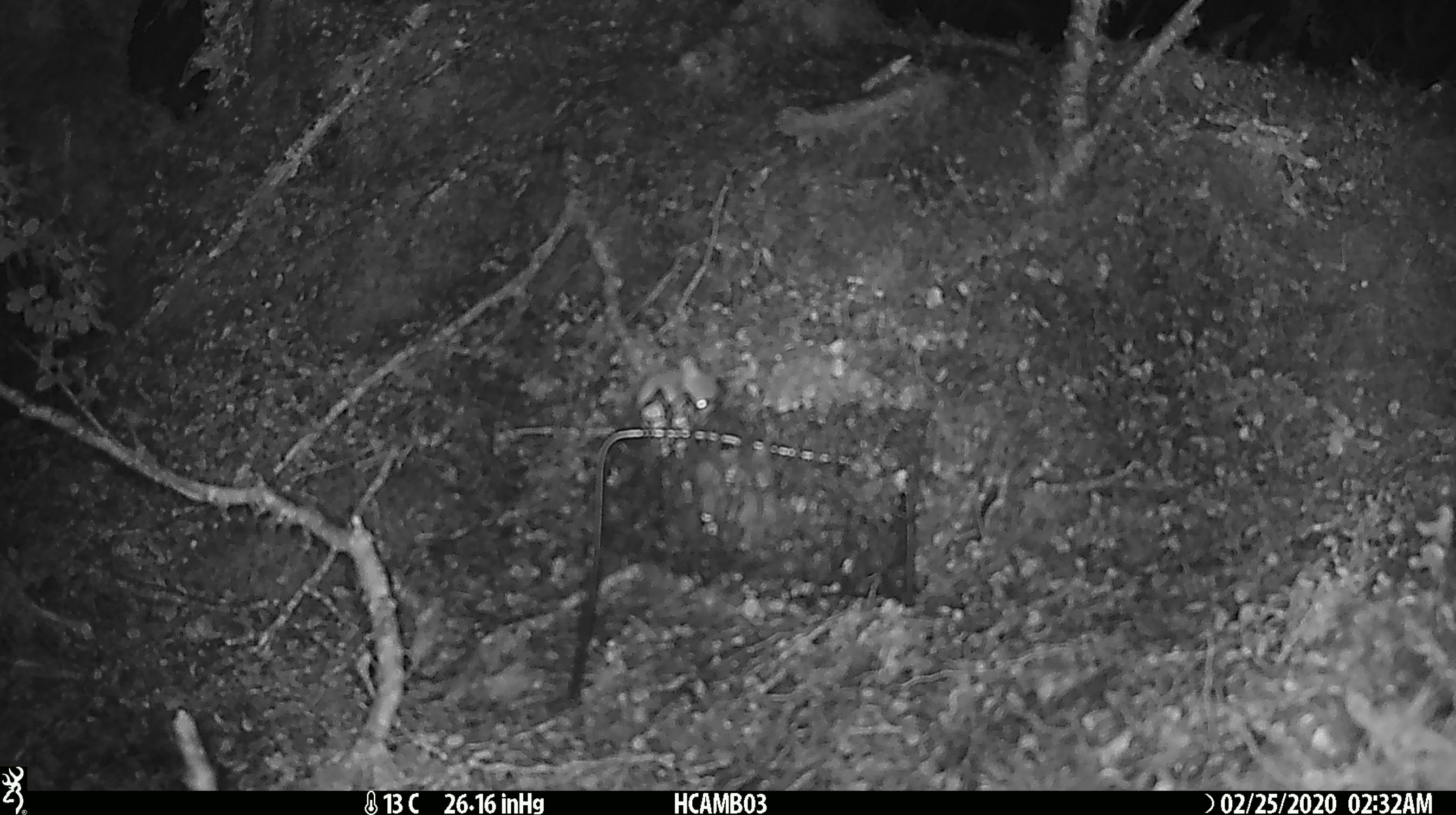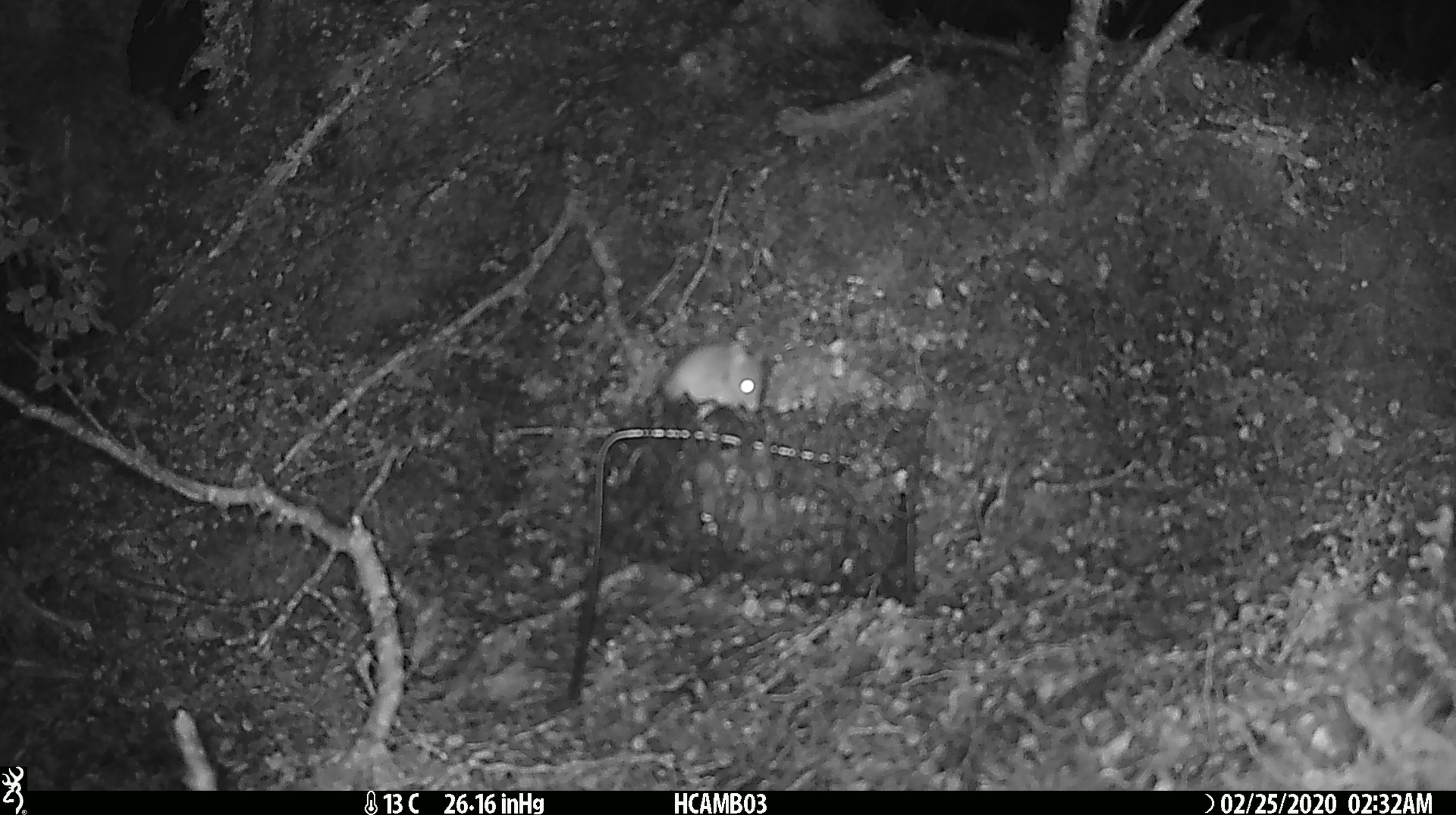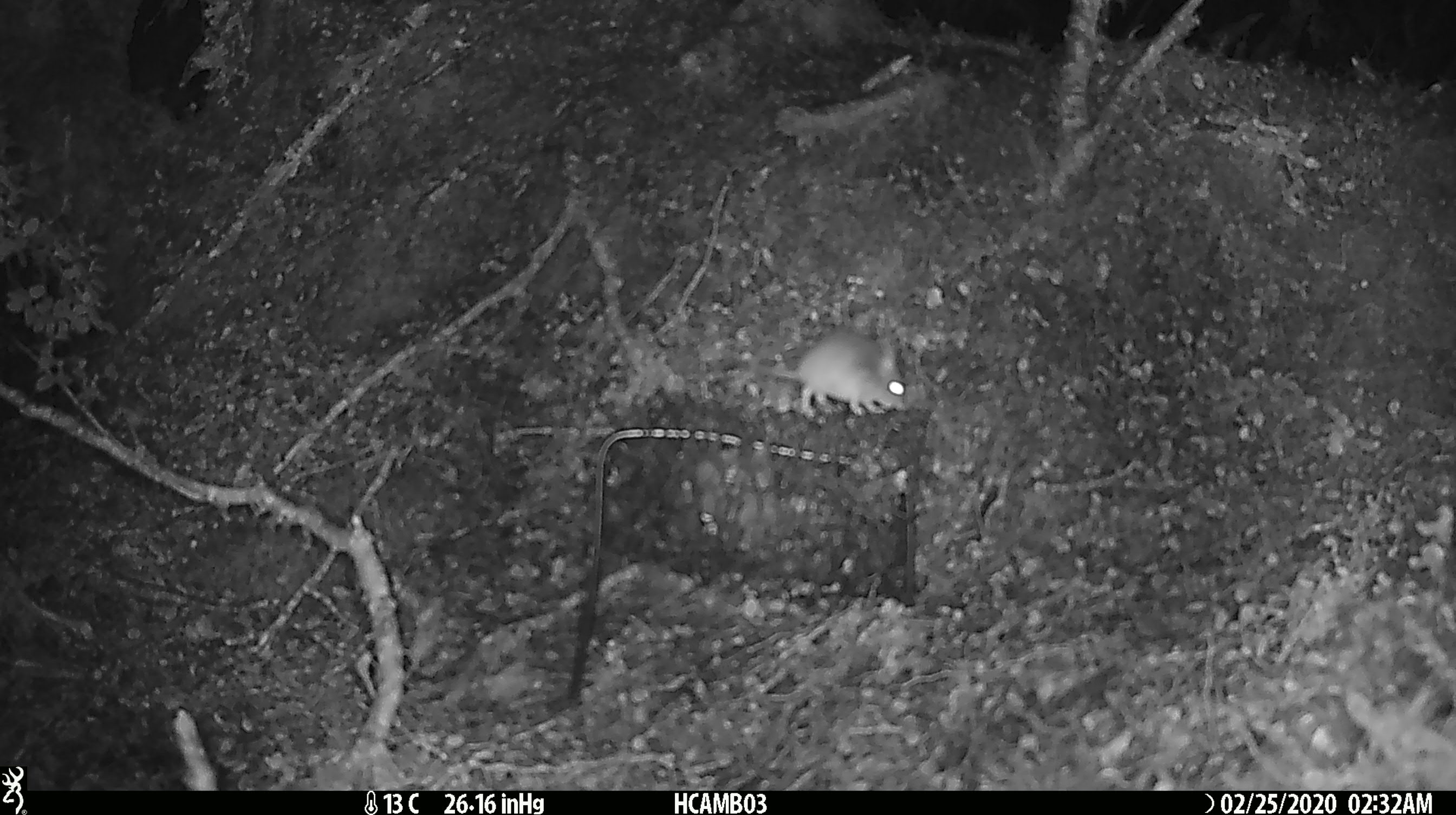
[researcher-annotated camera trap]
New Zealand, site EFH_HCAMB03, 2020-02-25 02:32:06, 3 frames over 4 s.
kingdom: Animalia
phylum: Chordata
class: Mammalia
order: Rodentia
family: Muridae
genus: Mus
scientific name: Mus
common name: mouse